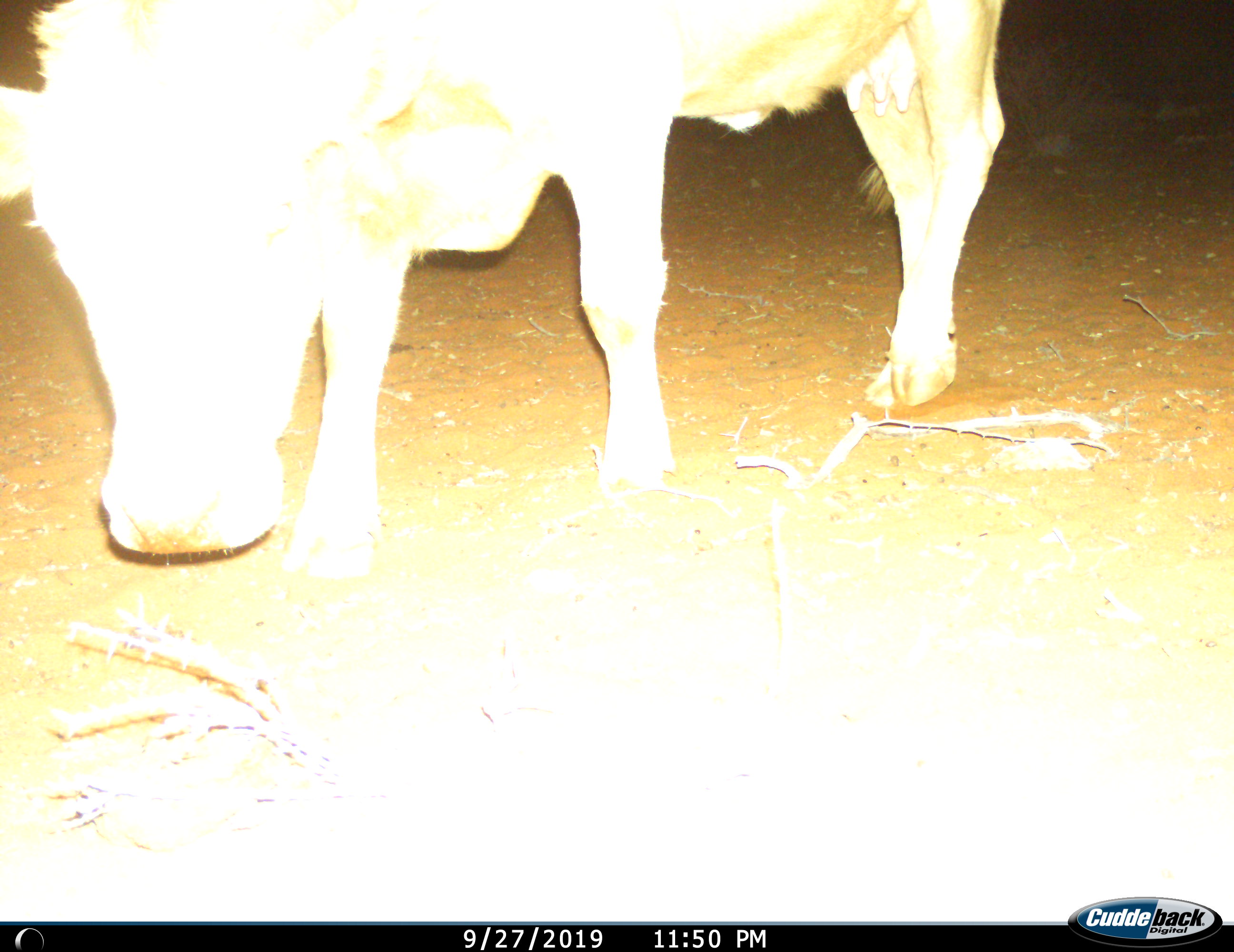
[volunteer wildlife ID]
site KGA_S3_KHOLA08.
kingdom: Animalia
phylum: Chordata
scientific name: Vertebrata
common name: domestic animal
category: domesticanimal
Domesticanimal (domestic animal) (Vertebrata), count 1. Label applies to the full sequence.